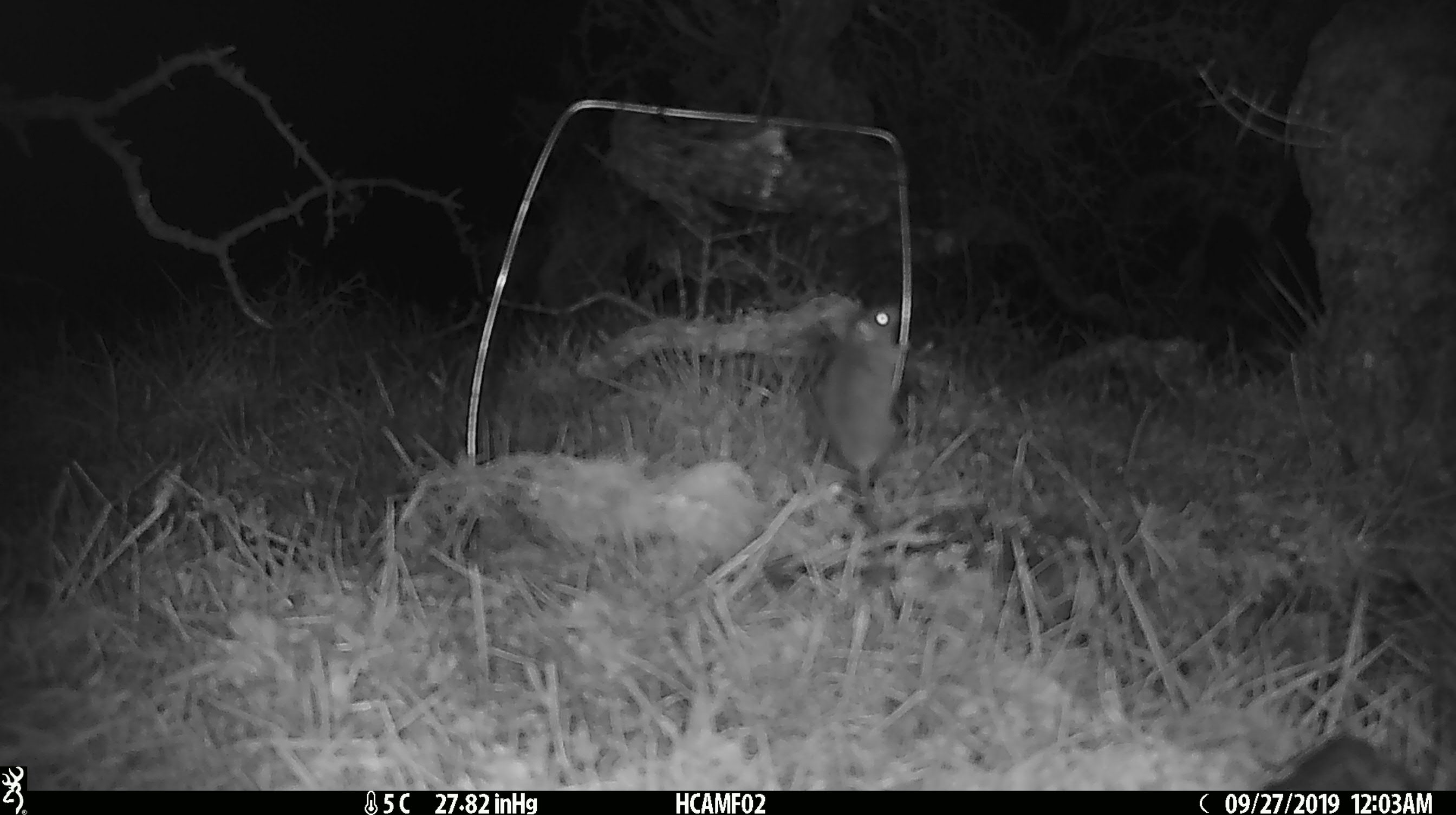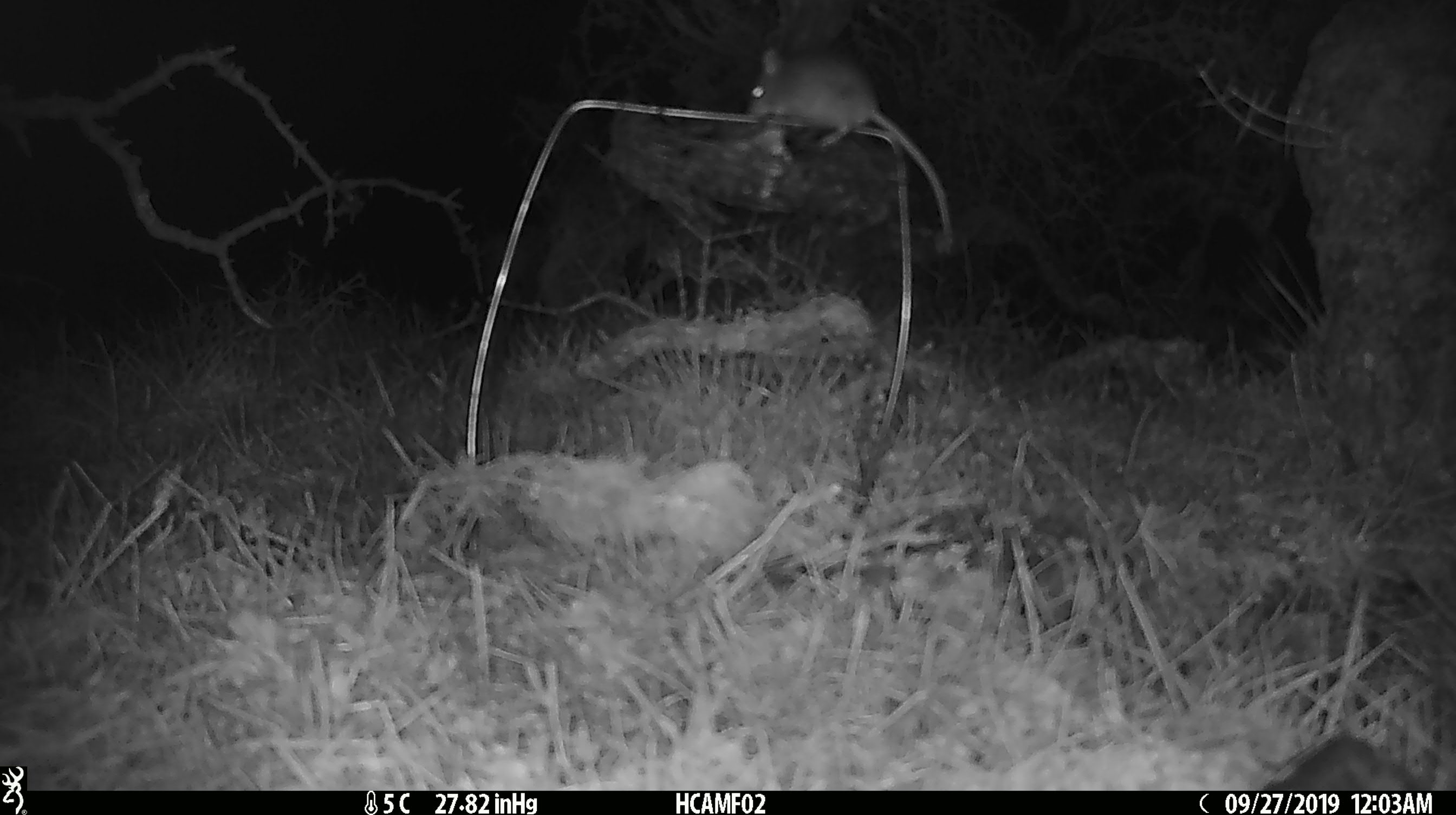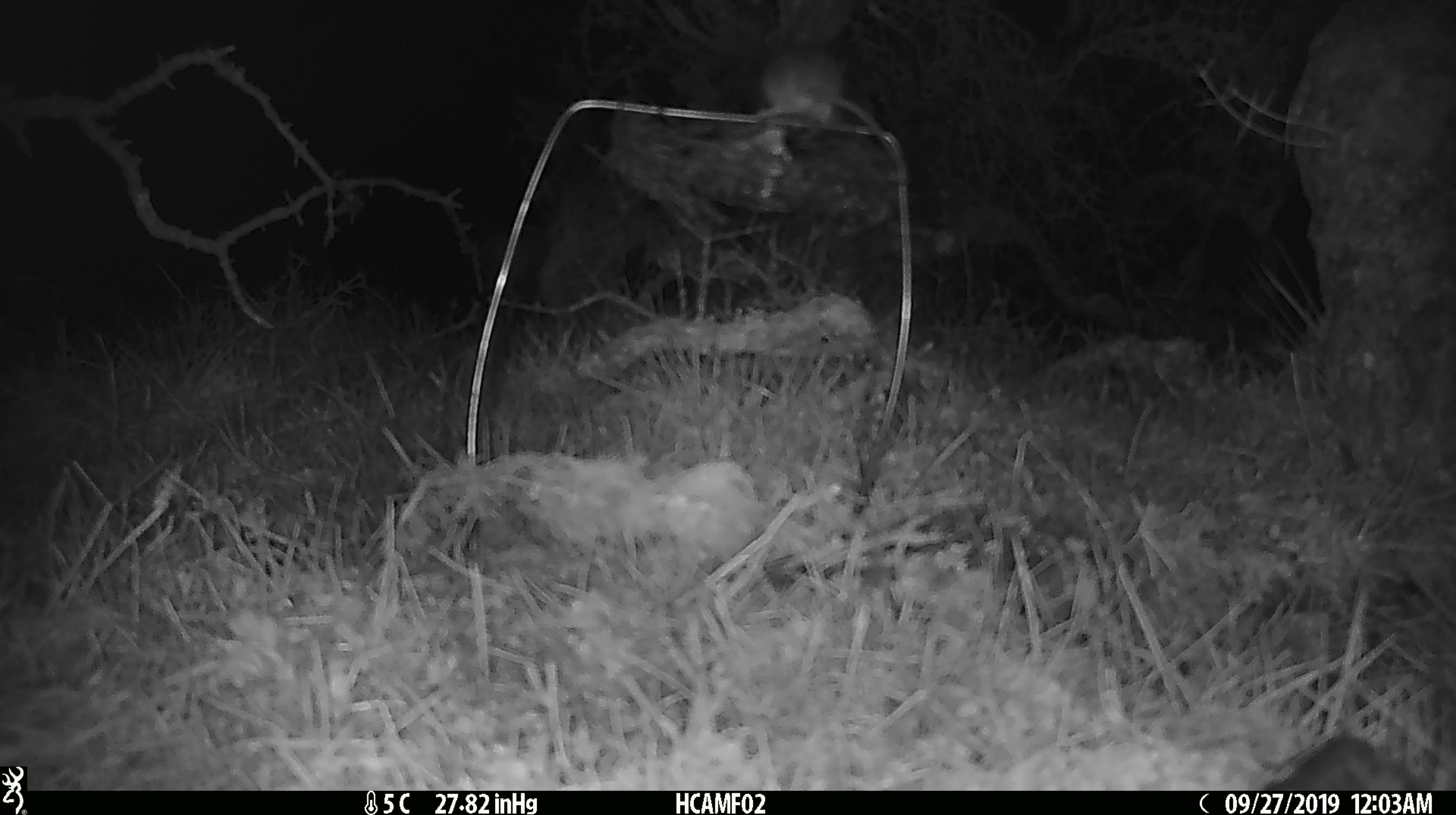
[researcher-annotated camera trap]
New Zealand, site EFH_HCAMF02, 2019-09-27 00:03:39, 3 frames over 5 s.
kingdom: Animalia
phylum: Chordata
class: Mammalia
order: Rodentia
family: Muridae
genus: Mus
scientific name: Mus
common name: mouse